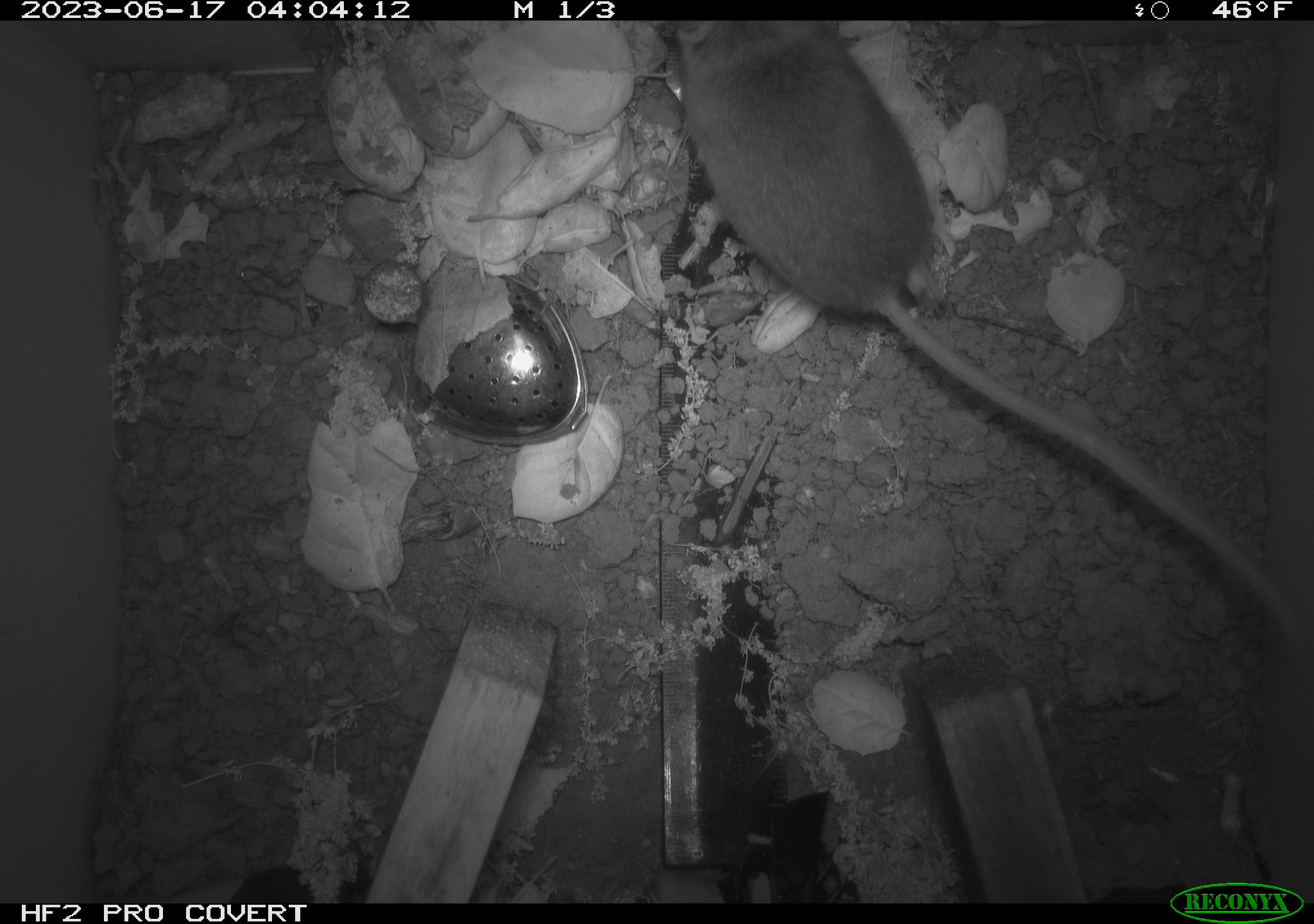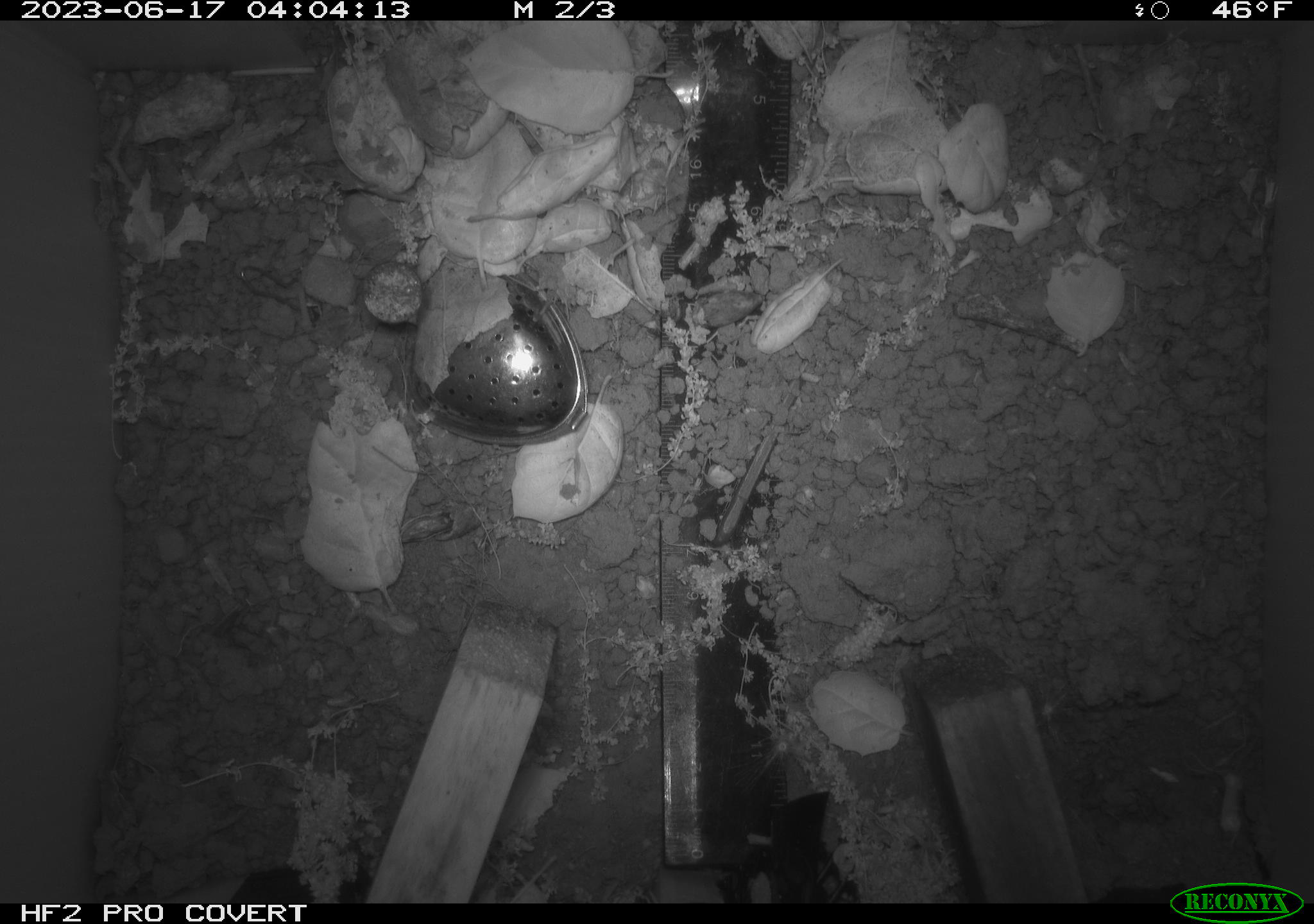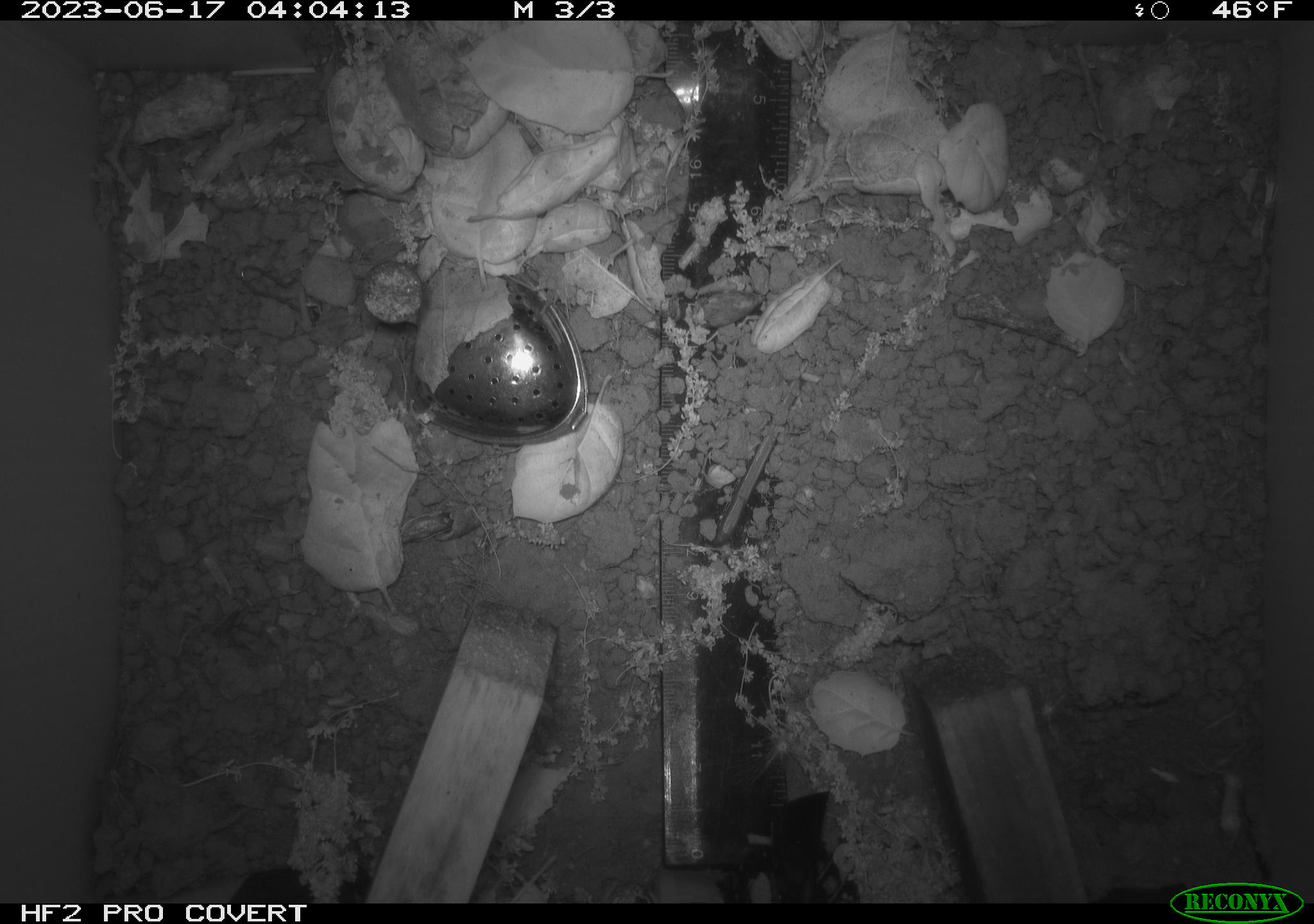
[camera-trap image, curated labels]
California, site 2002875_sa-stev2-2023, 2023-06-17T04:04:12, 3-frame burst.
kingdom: Animalia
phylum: Chordata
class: Mammalia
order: Rodentia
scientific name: Rodentia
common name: mouse species